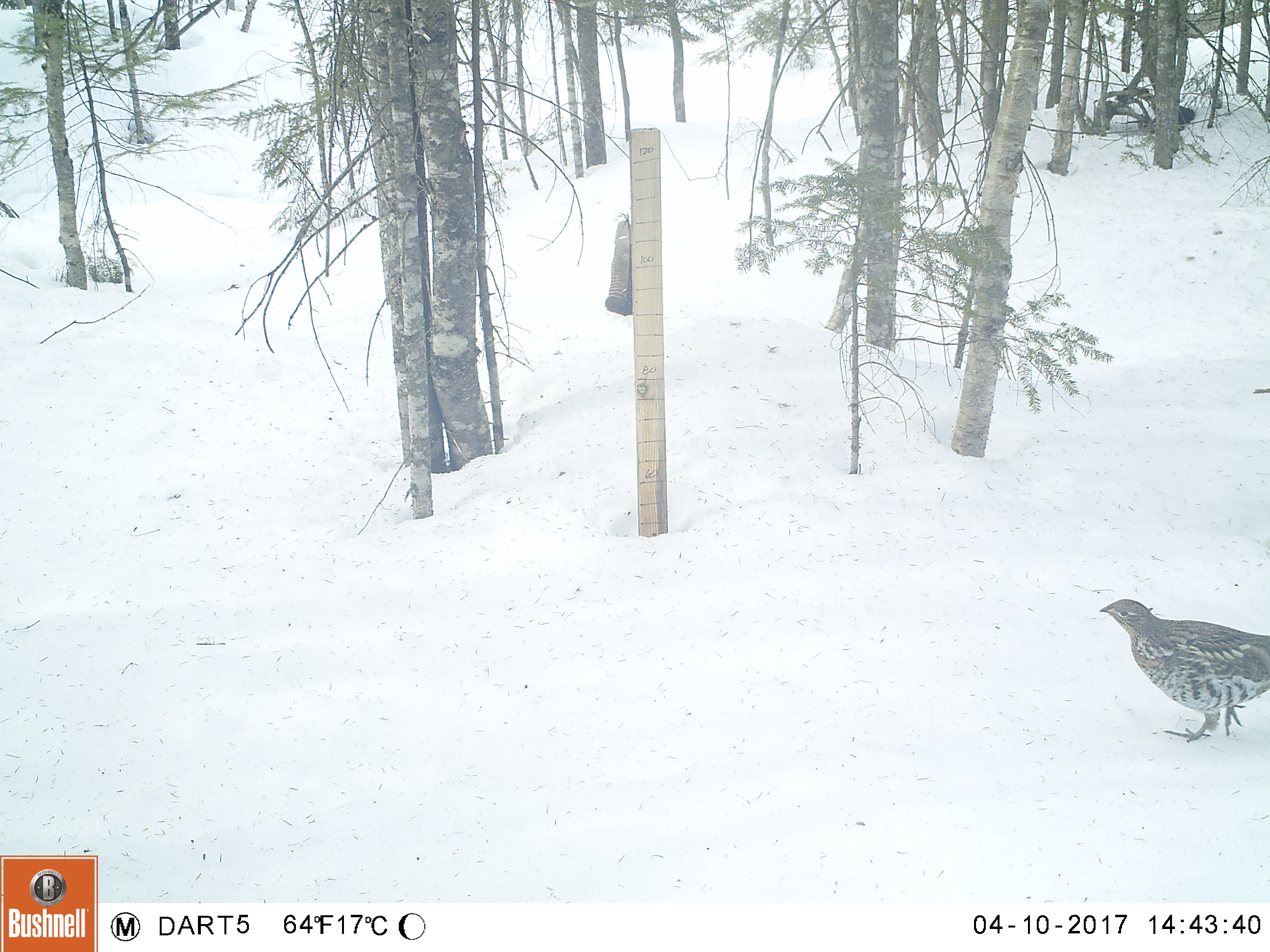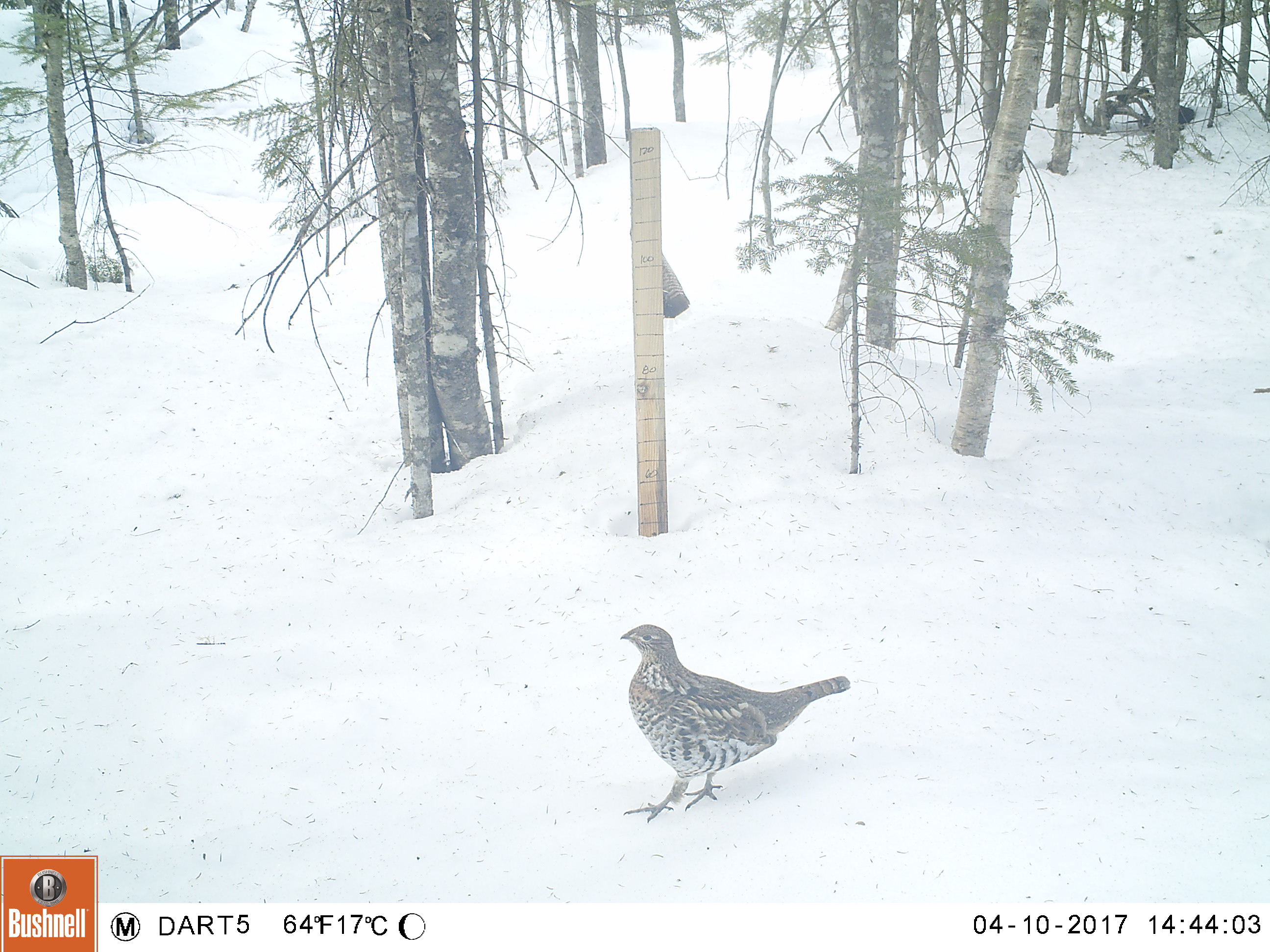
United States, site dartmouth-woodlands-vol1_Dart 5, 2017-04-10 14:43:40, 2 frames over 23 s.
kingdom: Animalia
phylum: Chordata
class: Aves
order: Galliformes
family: Phasianidae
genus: Bonasa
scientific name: Bonasa umbellus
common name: ruffed grouse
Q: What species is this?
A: Ruffed grouse (Bonasa umbellus).